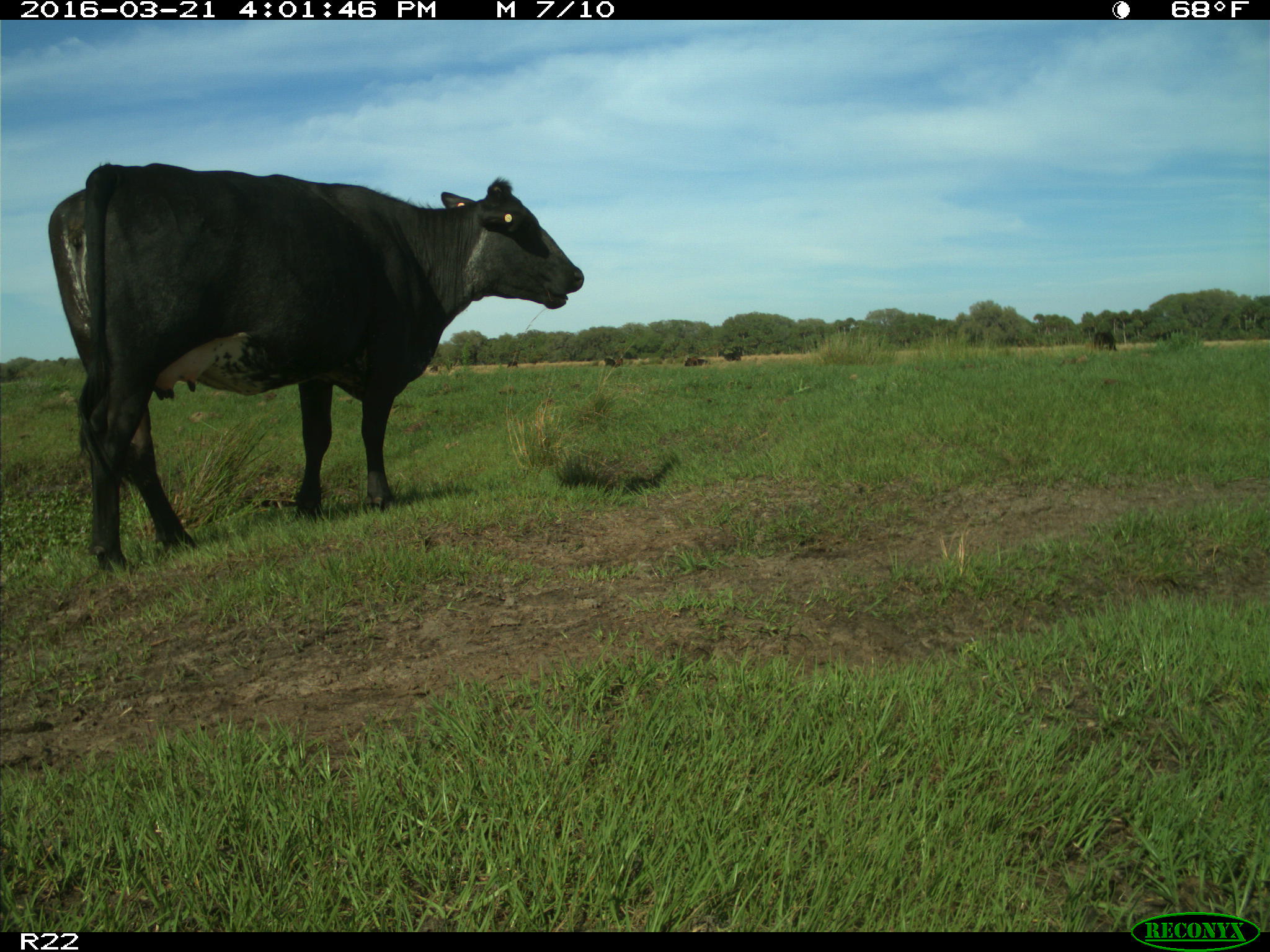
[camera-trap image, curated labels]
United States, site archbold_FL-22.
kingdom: Animalia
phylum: Chordata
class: Mammalia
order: Artiodactyla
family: Bovidae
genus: Bos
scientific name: Bos taurus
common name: domestic cow